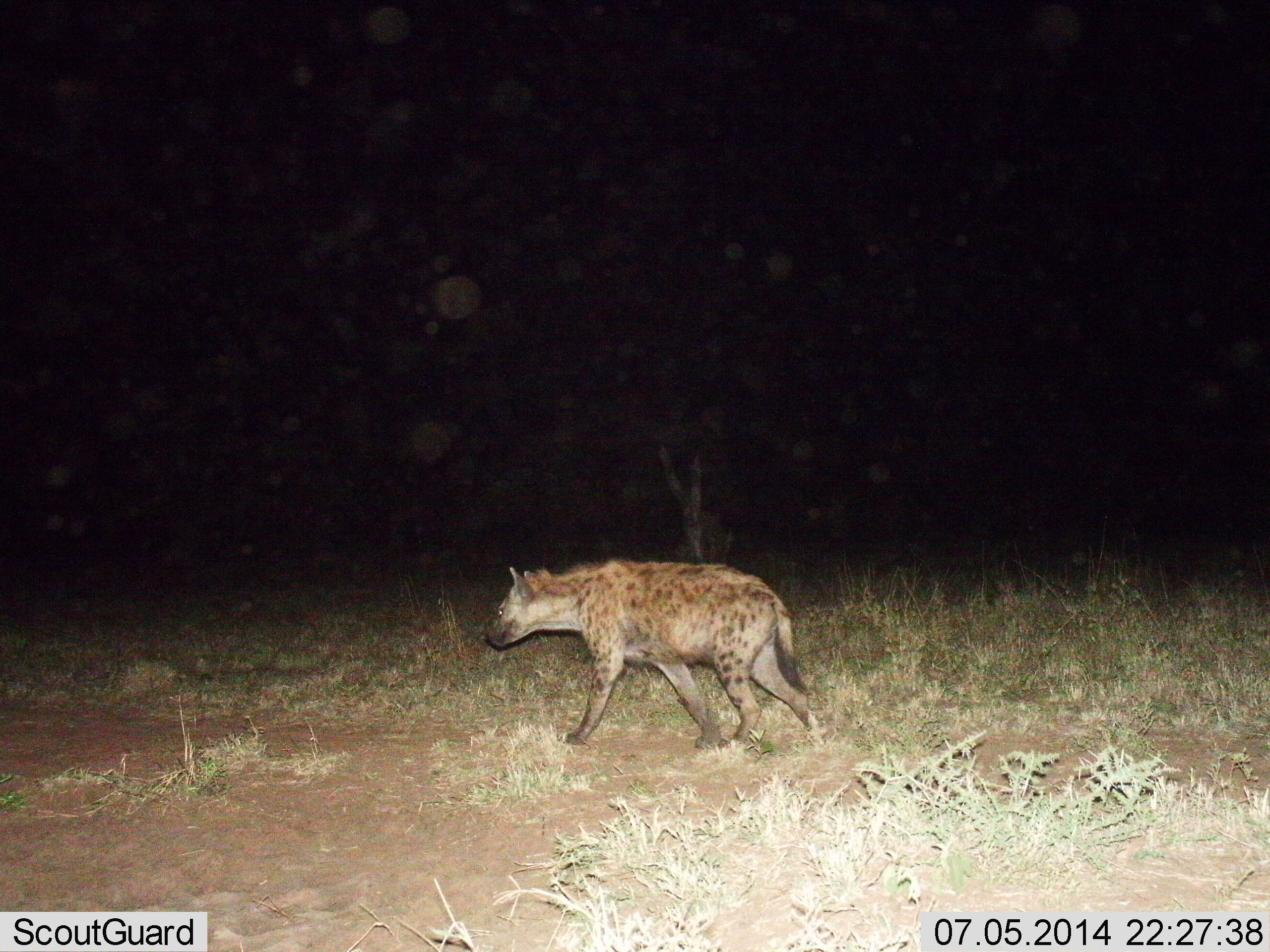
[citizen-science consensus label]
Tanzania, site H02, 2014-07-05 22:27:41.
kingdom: Animalia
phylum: Chordata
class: Mammalia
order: Carnivora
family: Hyaenidae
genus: Crocuta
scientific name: Crocuta crocuta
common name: spotted hyena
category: hyenaspotted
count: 1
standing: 0%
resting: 0%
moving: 100%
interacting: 0%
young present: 0%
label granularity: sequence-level